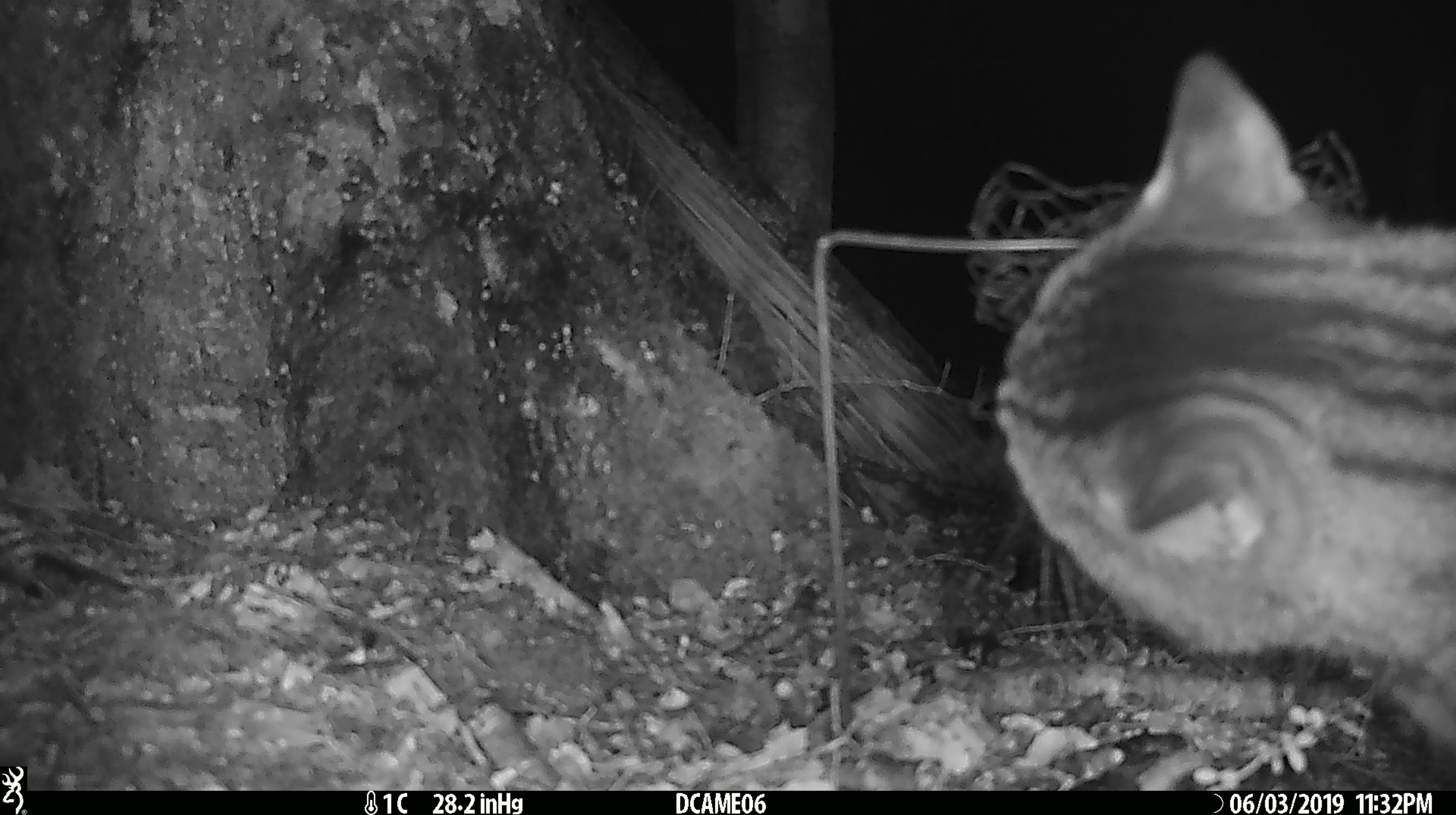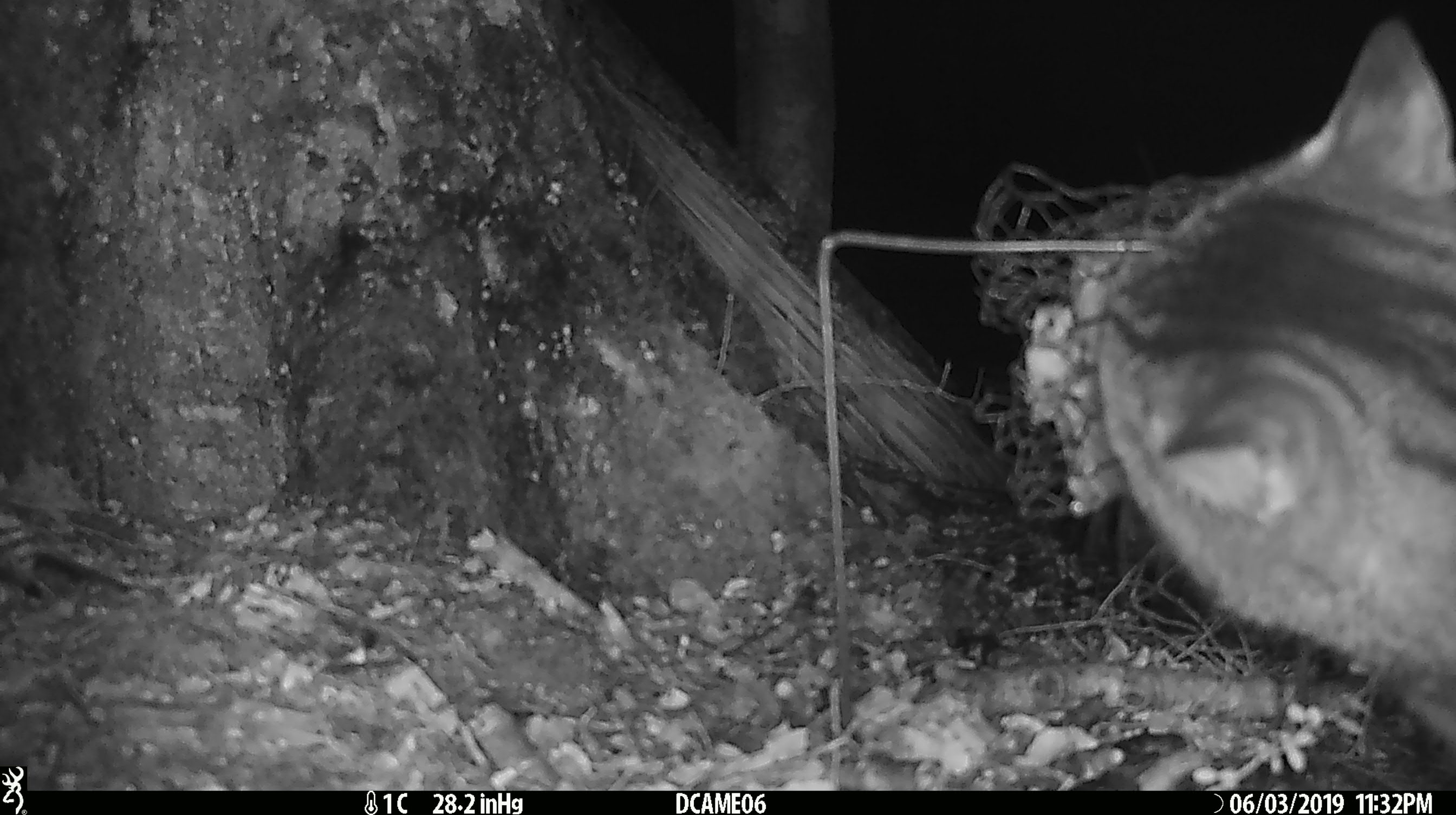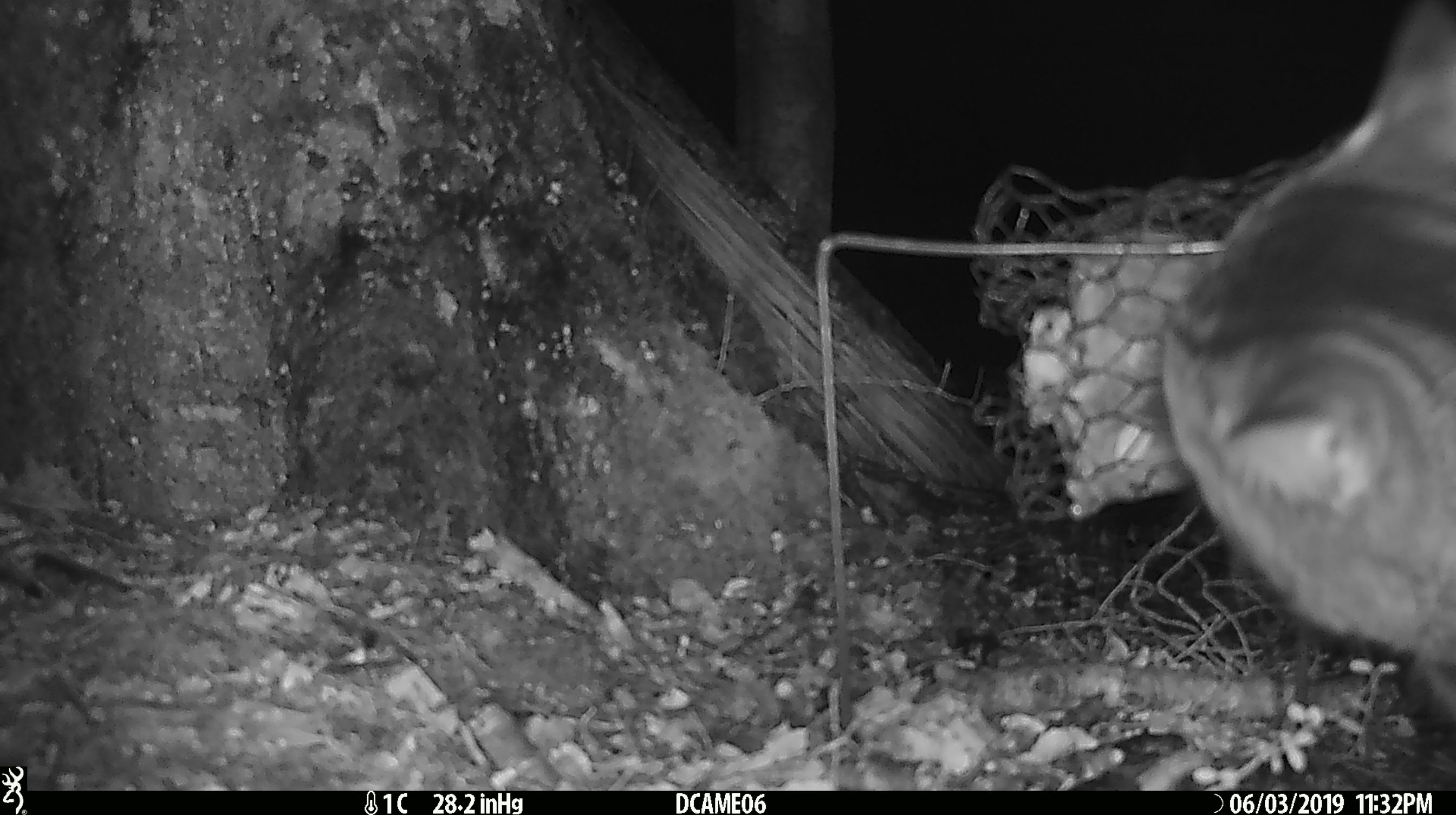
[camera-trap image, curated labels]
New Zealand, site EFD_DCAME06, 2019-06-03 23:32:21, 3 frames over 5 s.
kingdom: Animalia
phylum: Chordata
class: Mammalia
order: Carnivora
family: Felidae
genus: Felis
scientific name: Felis catus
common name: domestic cat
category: cat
Cat (domestic cat) (Felis catus).